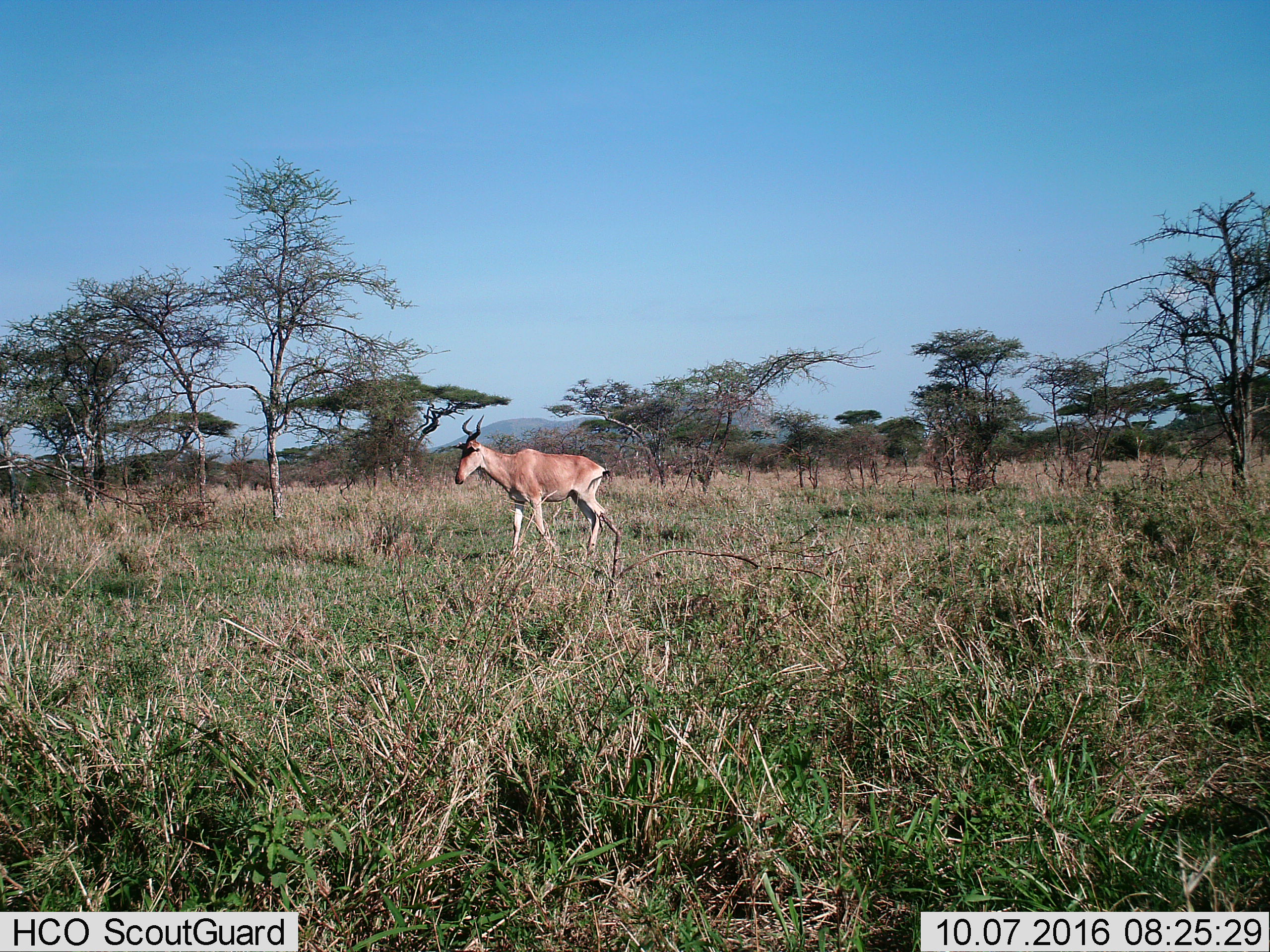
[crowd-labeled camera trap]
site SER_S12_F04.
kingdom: Animalia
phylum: Chordata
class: Mammalia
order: Artiodactyla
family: Bovidae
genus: Alcelaphus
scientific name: Alcelaphus buselaphus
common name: hartebeest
Hartebeest (Alcelaphus buselaphus), count 1. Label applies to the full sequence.